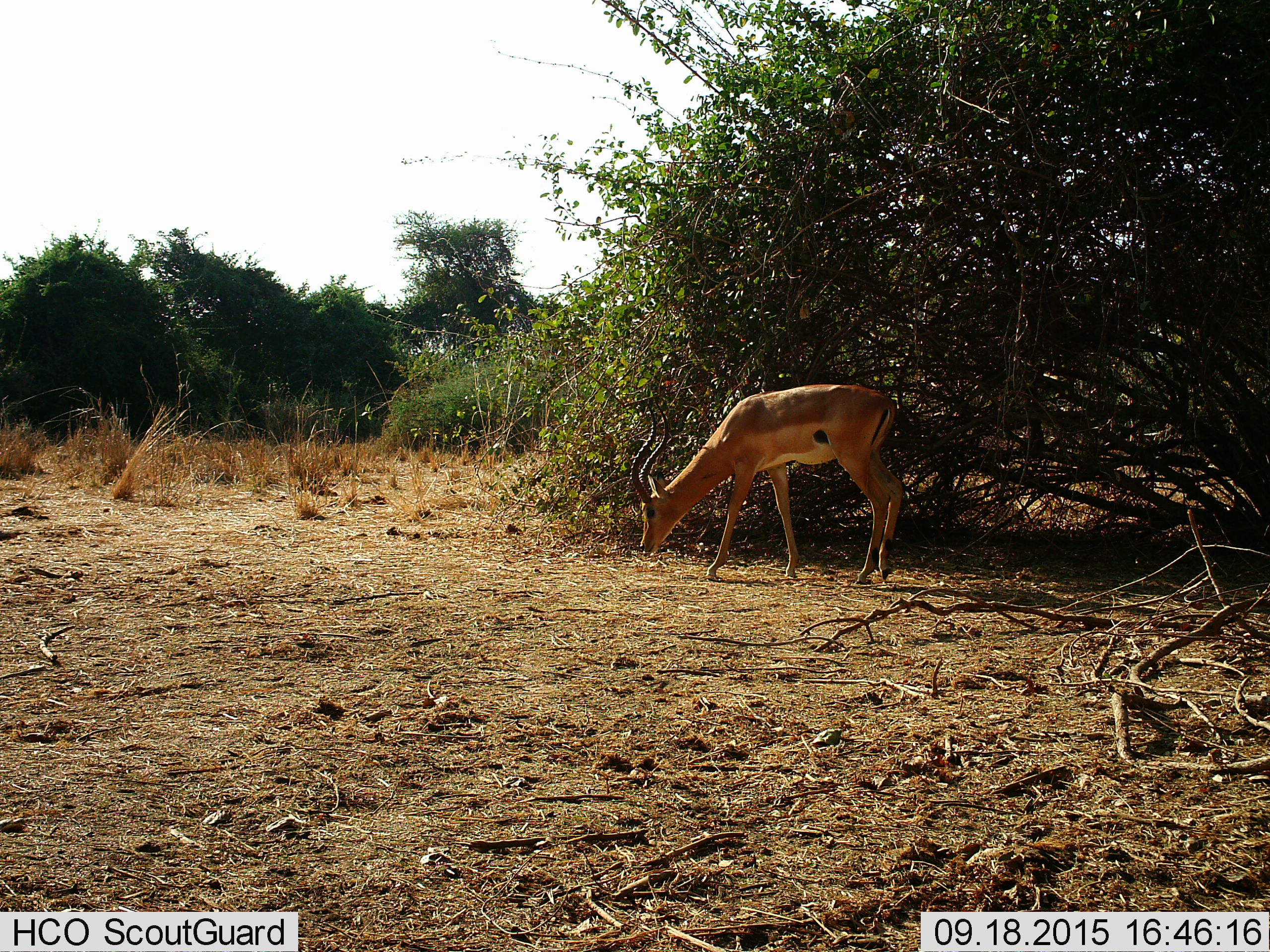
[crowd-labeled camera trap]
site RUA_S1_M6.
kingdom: Animalia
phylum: Chordata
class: Mammalia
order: Artiodactyla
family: Bovidae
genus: Aepyceros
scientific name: Aepyceros melampus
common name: impala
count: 1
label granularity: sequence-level